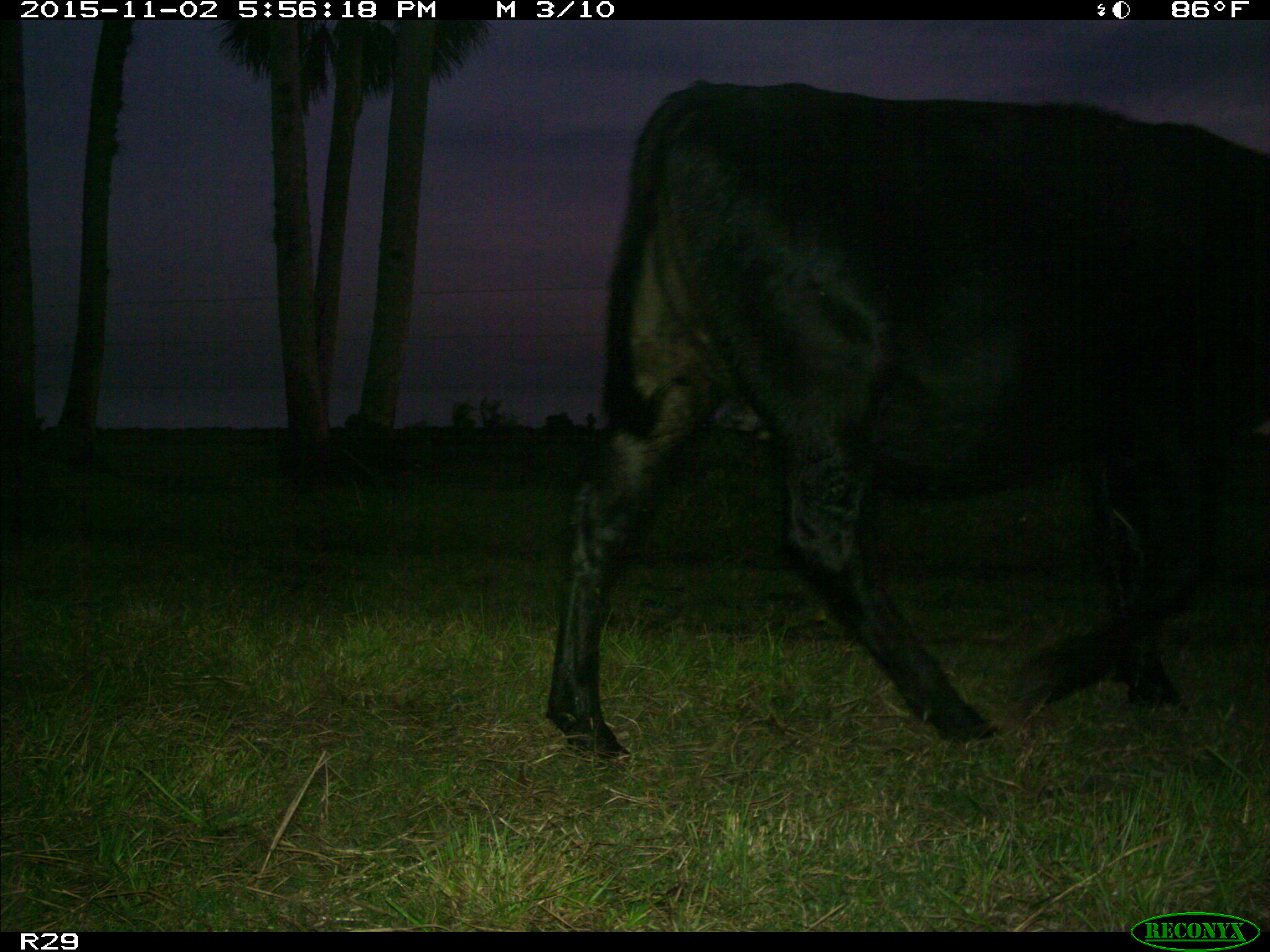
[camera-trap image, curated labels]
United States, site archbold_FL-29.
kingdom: Animalia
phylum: Chordata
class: Mammalia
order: Artiodactyla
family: Bovidae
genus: Bos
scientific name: Bos taurus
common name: domestic cow